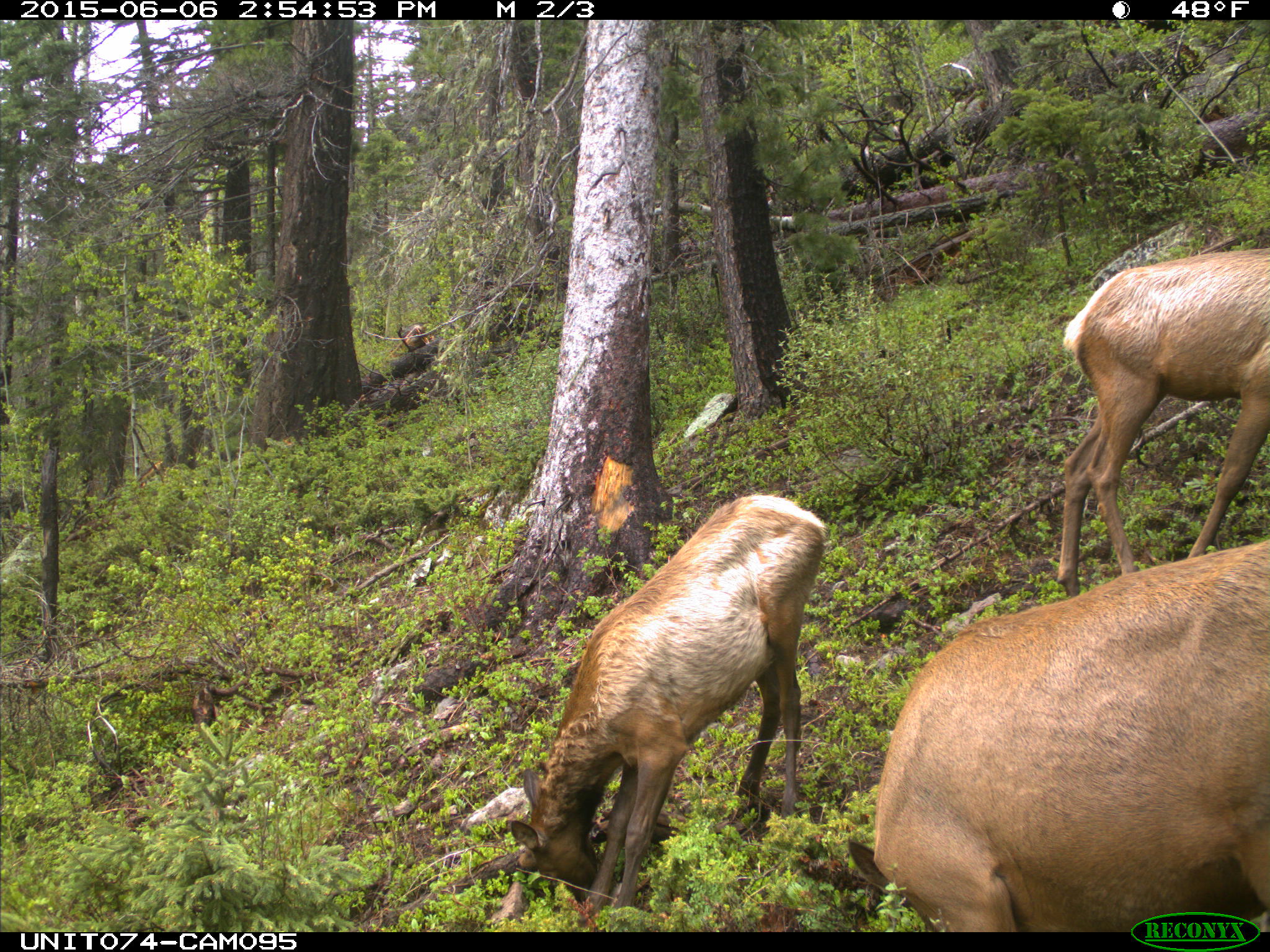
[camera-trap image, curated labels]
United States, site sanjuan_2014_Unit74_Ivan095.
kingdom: Animalia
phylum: Chordata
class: Mammalia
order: Artiodactyla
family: Cervidae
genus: Cervus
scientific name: Cervus elaphus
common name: red deer